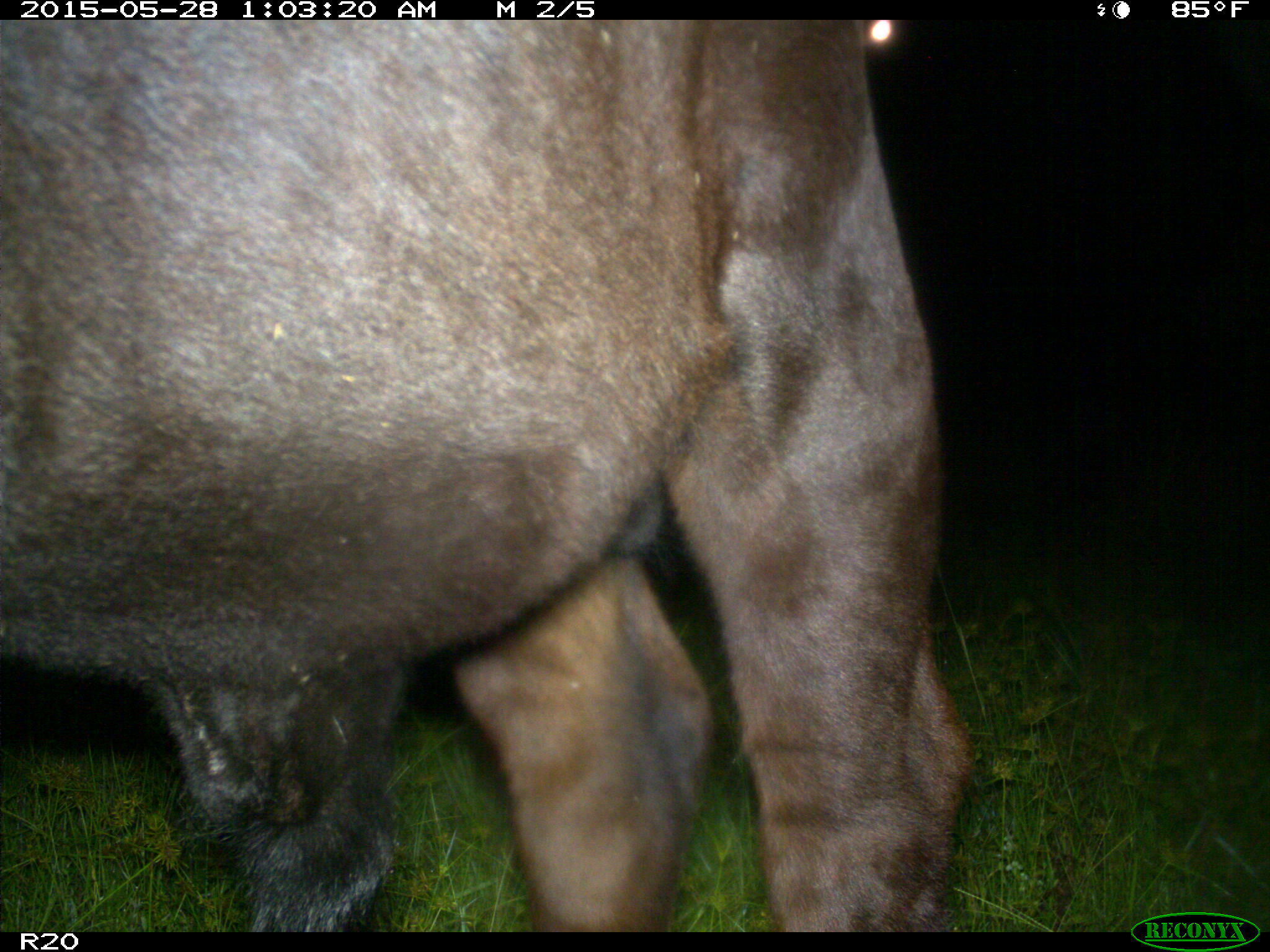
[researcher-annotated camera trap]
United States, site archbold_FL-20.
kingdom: Animalia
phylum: Chordata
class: Mammalia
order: Artiodactyla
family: Bovidae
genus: Bos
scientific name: Bos taurus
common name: domestic cow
Bos taurus (domestic cow).